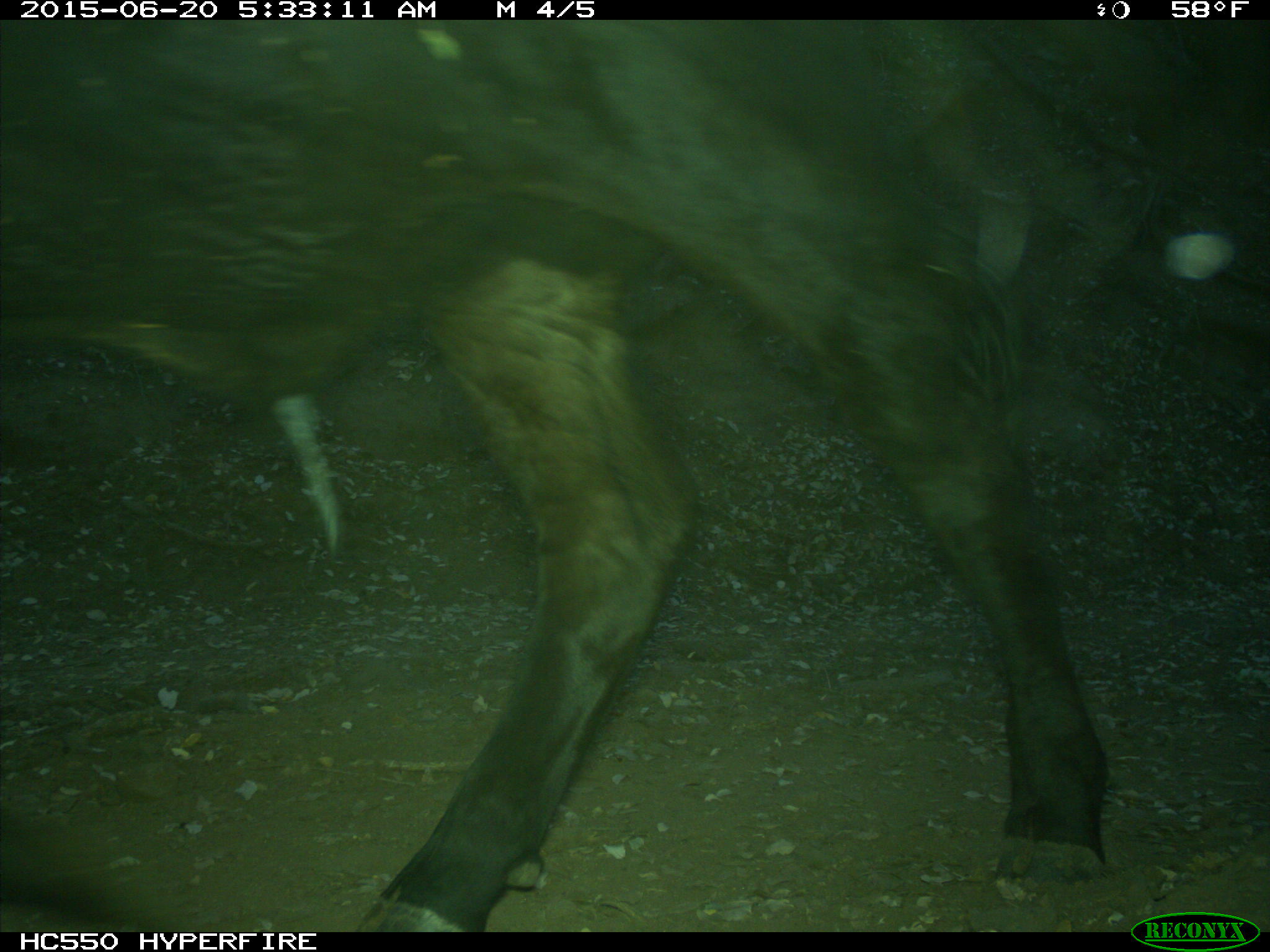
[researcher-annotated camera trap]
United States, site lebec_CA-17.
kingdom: Animalia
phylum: Chordata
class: Mammalia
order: Artiodactyla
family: Bovidae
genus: Bos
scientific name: Bos taurus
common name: domestic cow